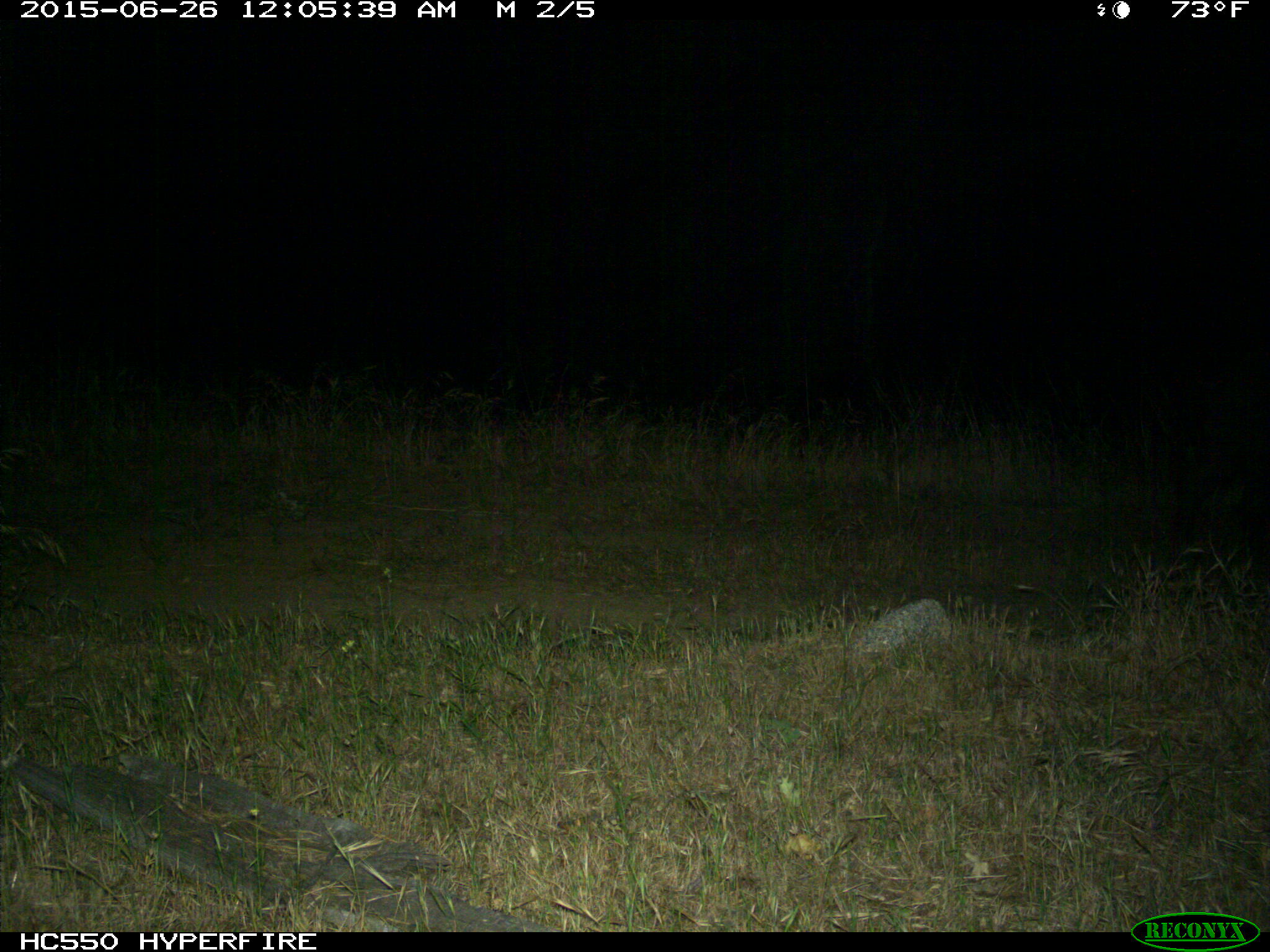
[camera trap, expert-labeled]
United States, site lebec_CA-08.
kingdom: Animalia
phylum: Chordata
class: Mammalia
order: Artiodactyla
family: Suidae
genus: Sus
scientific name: Sus scrofa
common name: wild boar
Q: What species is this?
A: Sus scrofa (wild boar).